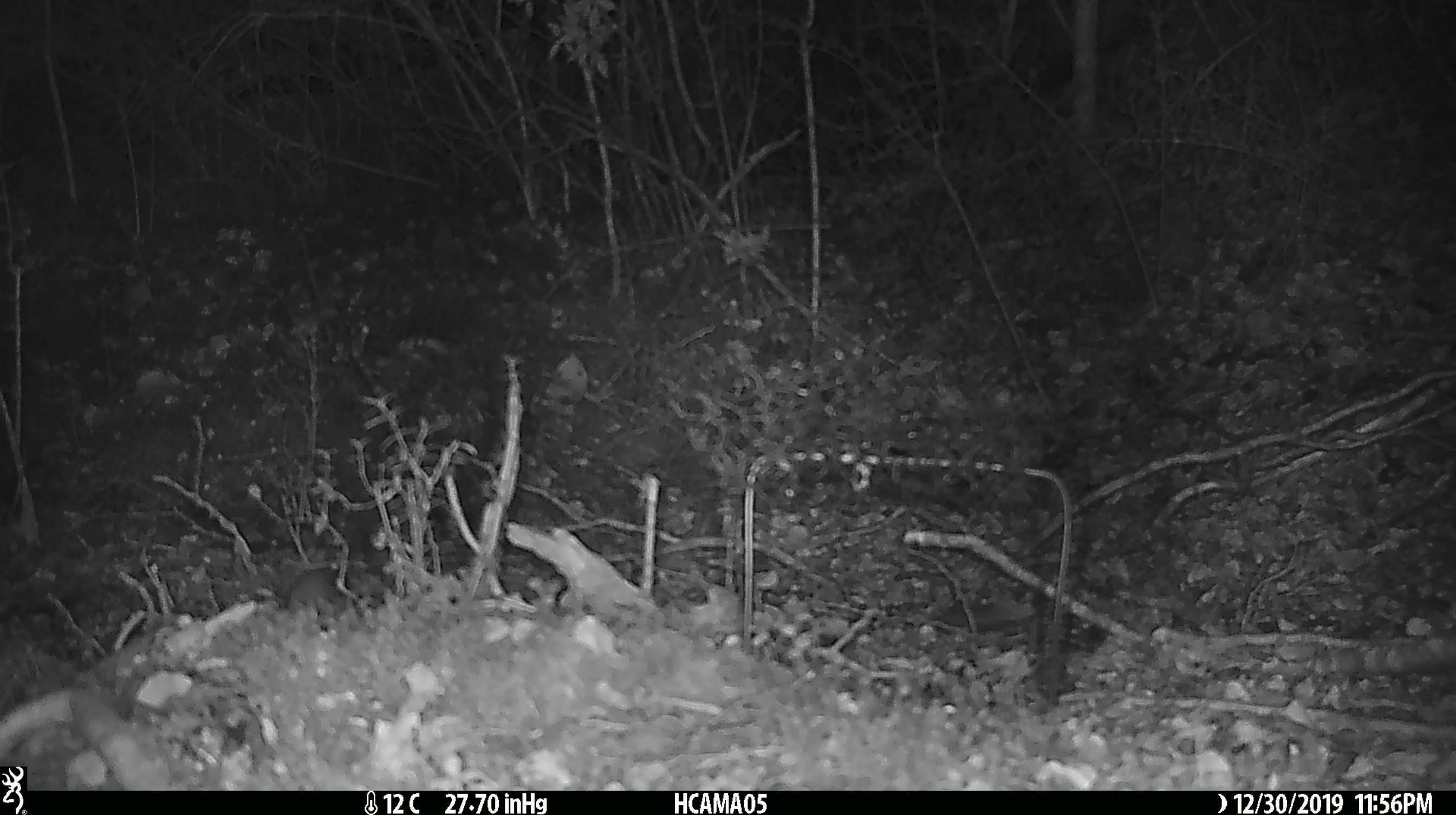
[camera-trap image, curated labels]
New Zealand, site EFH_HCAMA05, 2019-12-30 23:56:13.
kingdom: Animalia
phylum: Chordata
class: Mammalia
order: Rodentia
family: Muridae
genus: Mus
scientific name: Mus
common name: mouse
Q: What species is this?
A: Mouse (Mus).